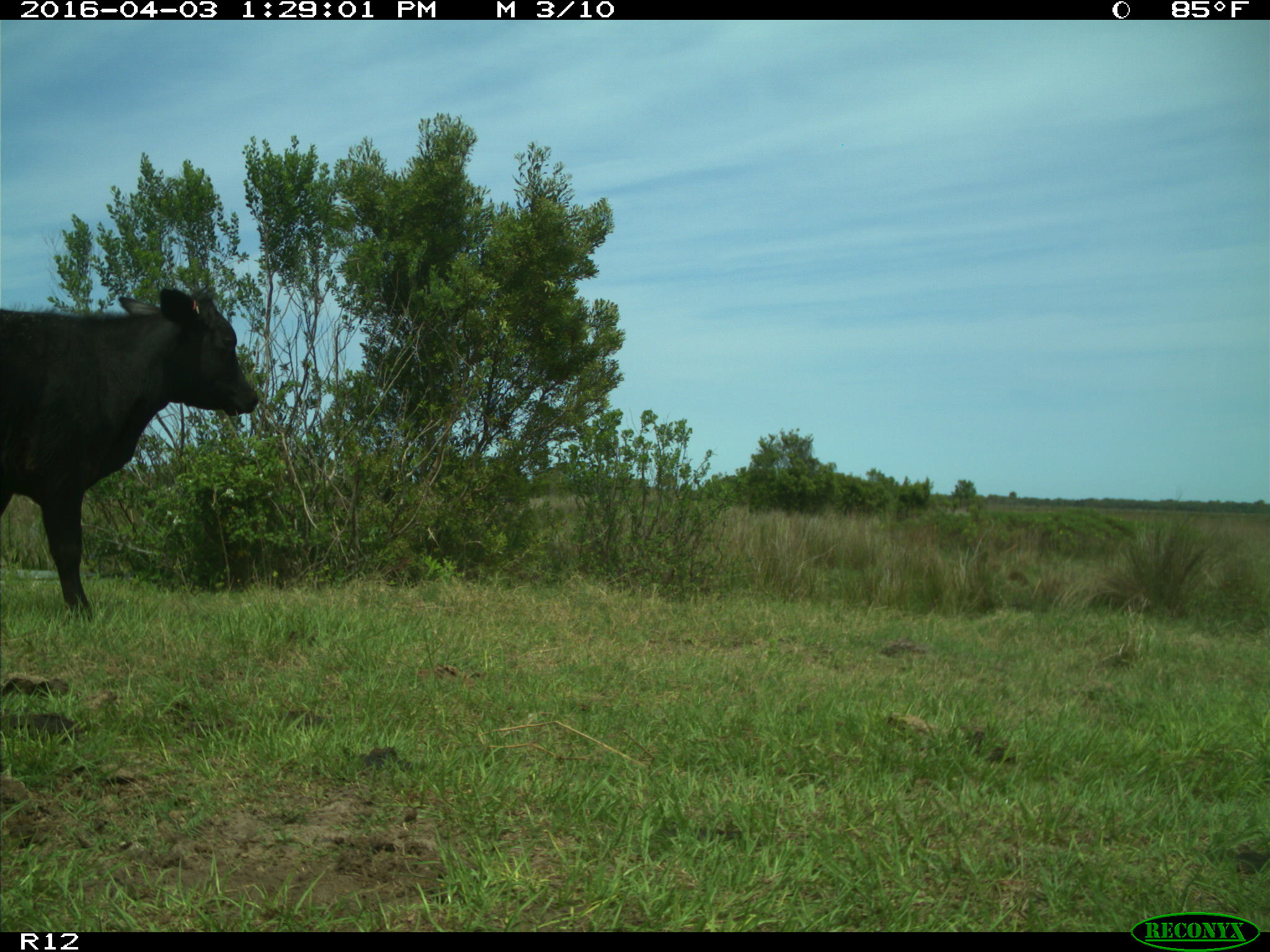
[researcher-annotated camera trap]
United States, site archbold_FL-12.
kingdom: Animalia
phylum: Chordata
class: Mammalia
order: Artiodactyla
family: Bovidae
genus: Bos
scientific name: Bos taurus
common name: domestic cow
Bos taurus (domestic cow).